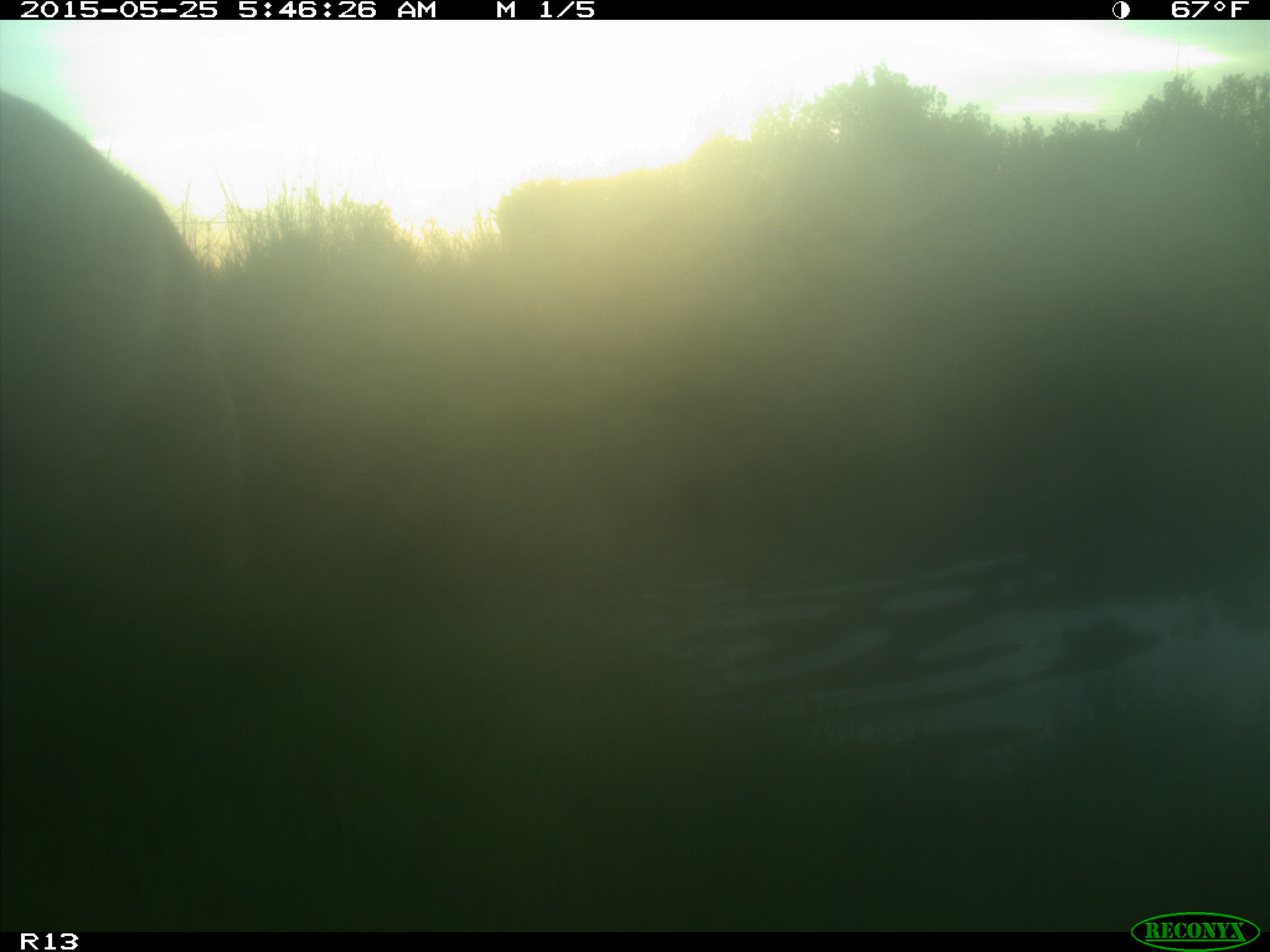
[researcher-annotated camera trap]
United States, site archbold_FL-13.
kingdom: Animalia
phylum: Chordata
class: Mammalia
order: Artiodactyla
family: Bovidae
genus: Bos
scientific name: Bos taurus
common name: domestic cow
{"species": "Bos taurus (domestic cow)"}